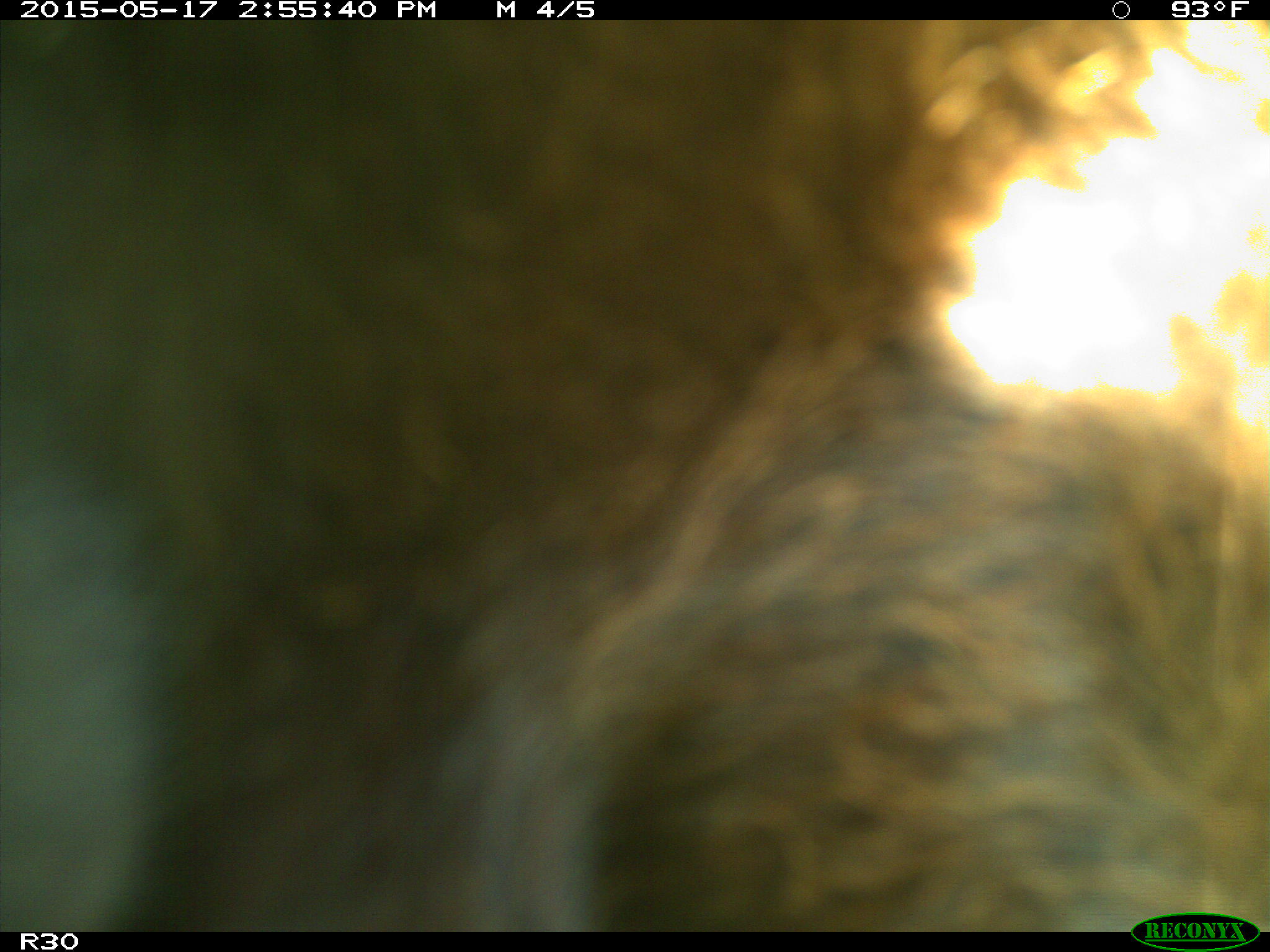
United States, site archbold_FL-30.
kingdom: Animalia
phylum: Chordata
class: Mammalia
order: Artiodactyla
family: Bovidae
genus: Bos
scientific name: Bos taurus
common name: domestic cow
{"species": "Bos taurus (domestic cow)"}